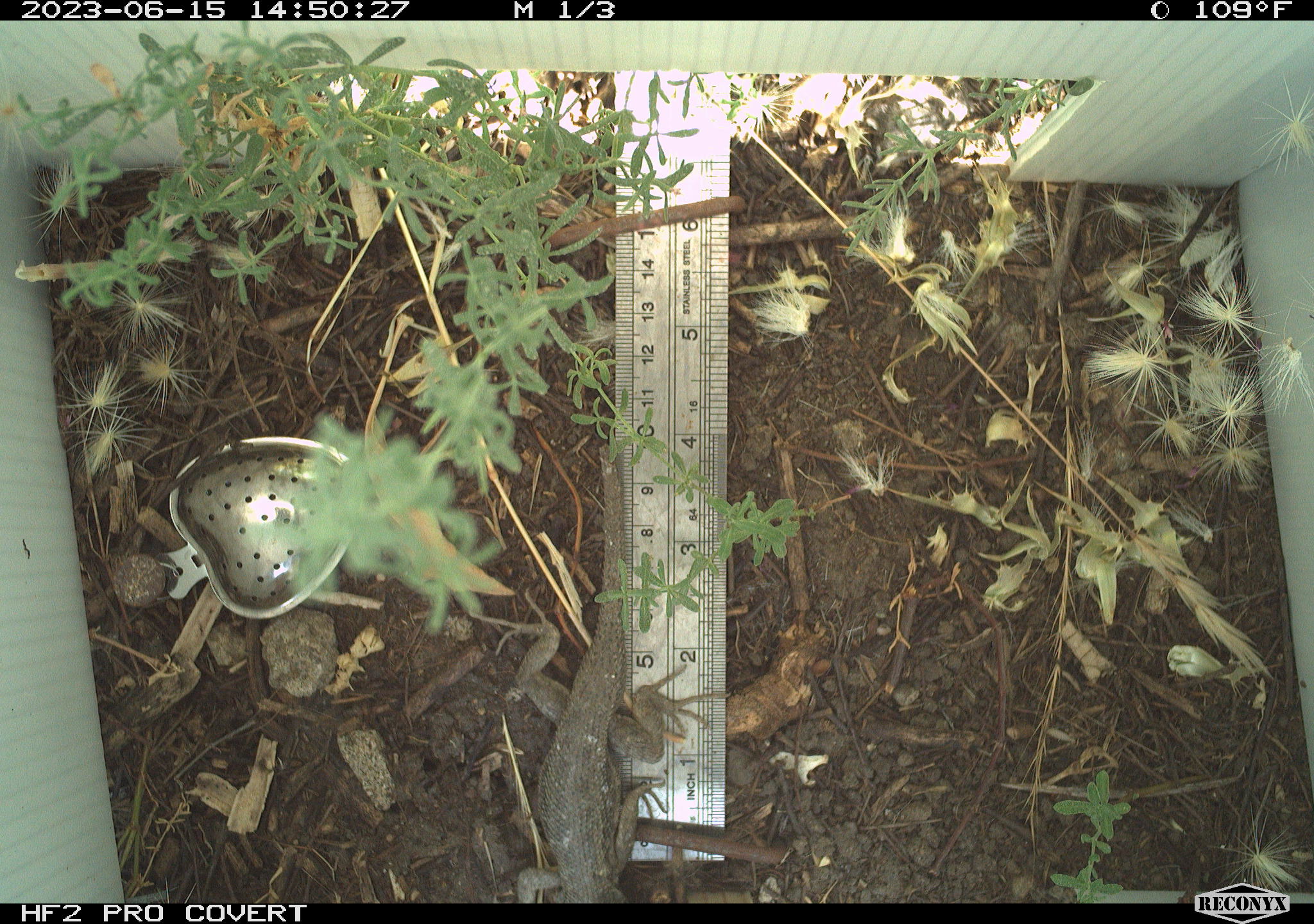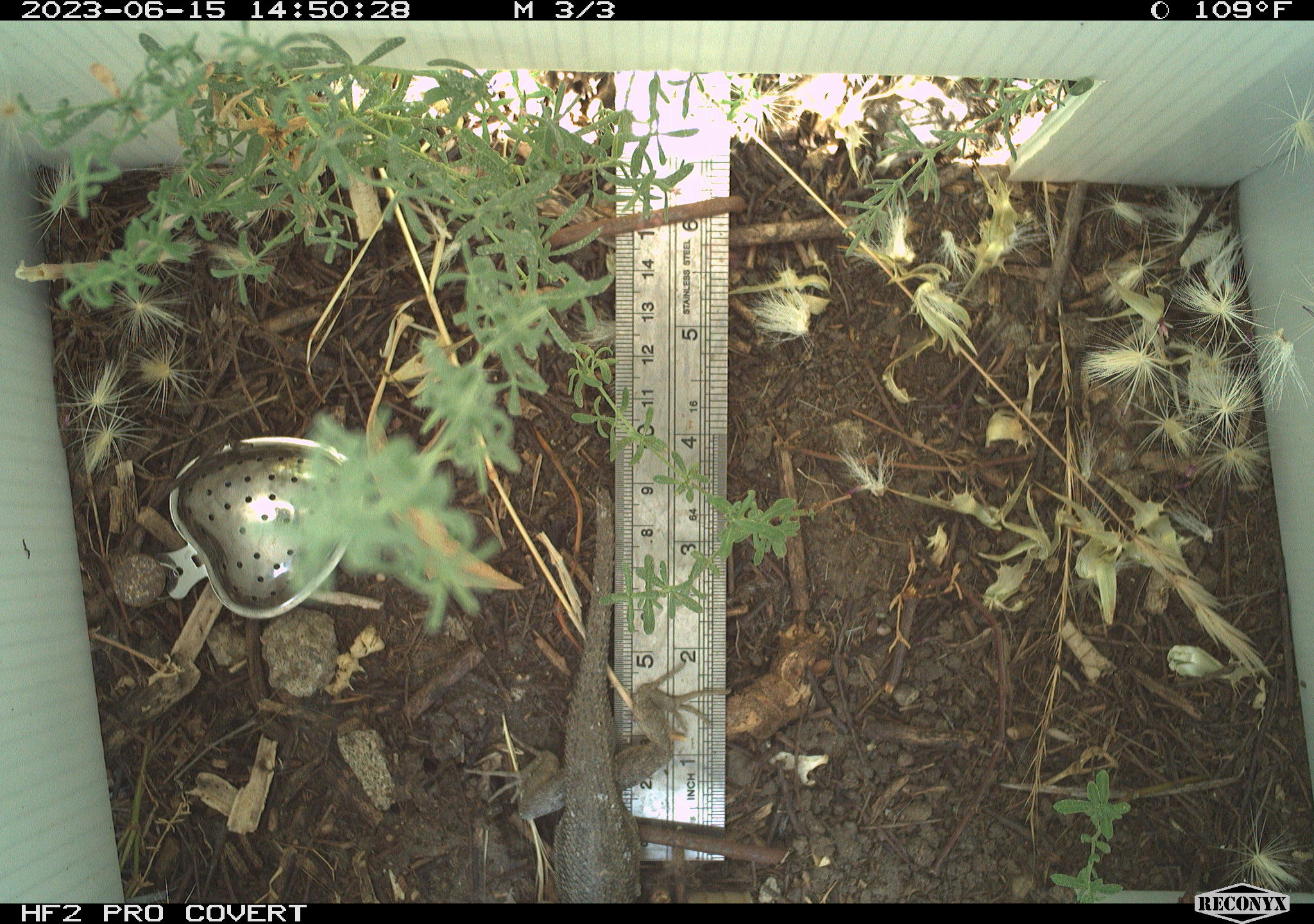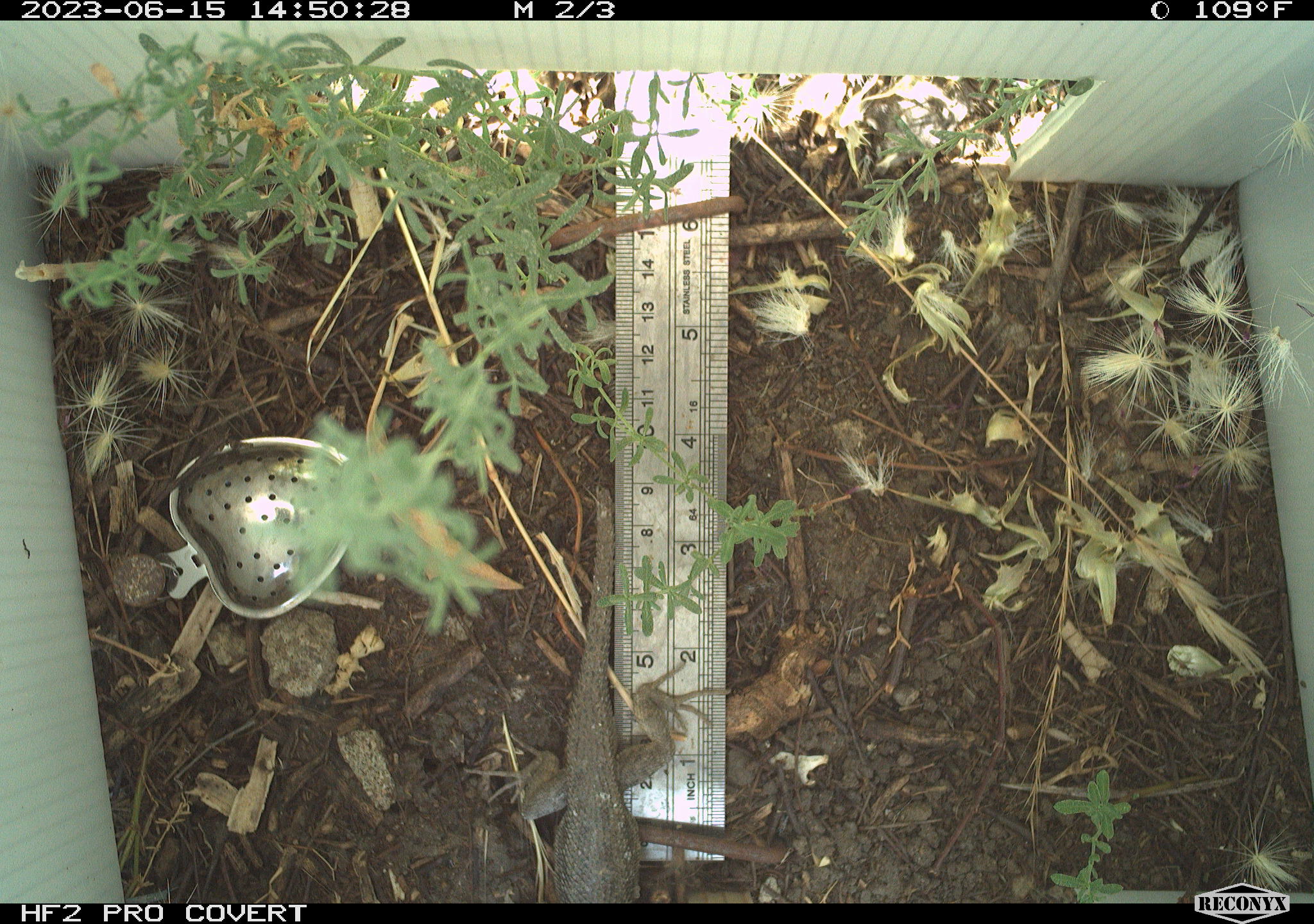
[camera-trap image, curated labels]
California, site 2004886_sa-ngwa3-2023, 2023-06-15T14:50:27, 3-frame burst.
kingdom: Animalia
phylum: Chordata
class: Reptilia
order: Squamata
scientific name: Squamata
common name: lizards and snakes